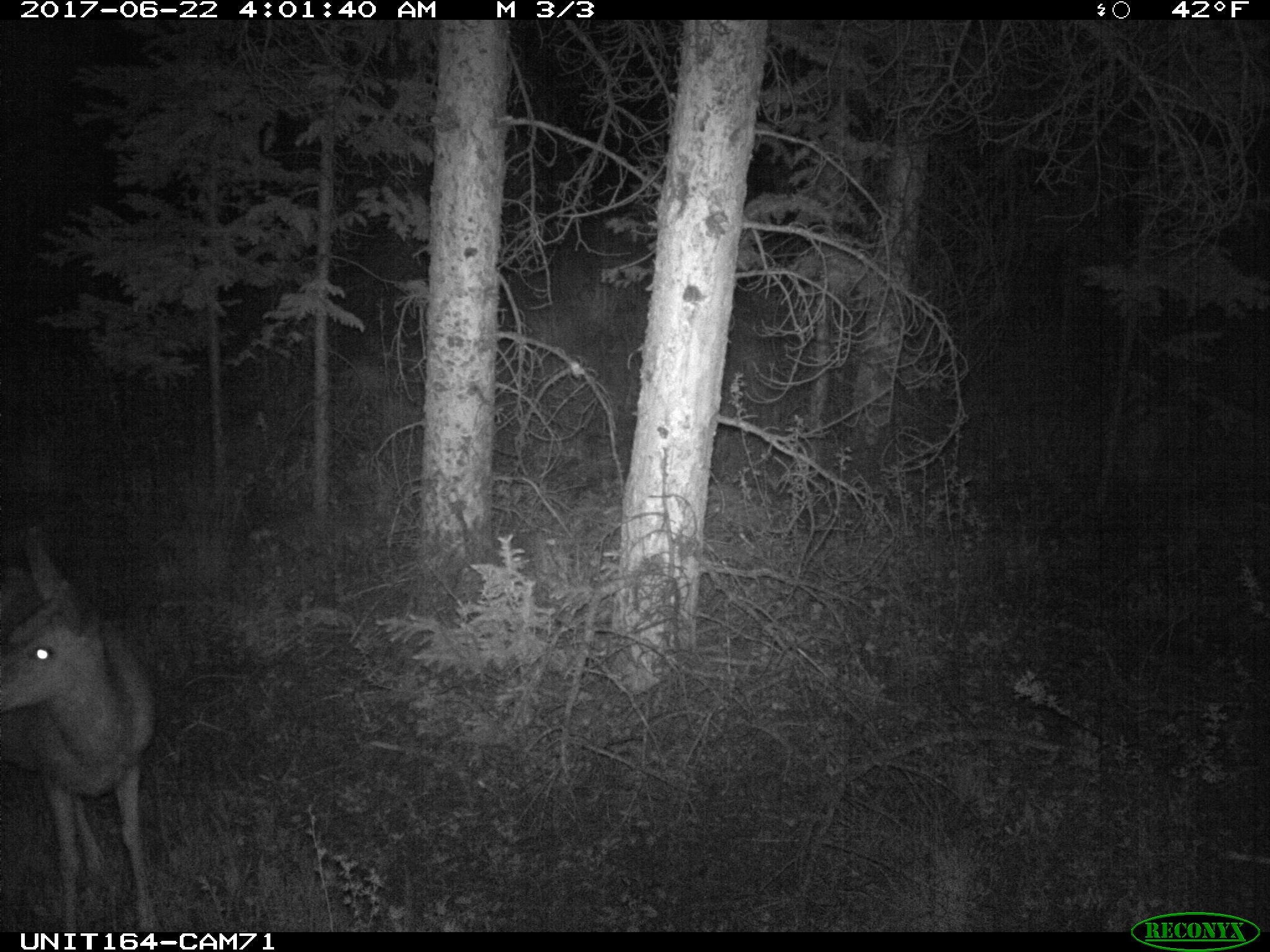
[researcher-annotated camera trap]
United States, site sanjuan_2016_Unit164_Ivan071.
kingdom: Animalia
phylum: Chordata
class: Mammalia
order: Artiodactyla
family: Cervidae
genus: Odocoileus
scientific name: Odocoileus hemionus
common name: mule deer